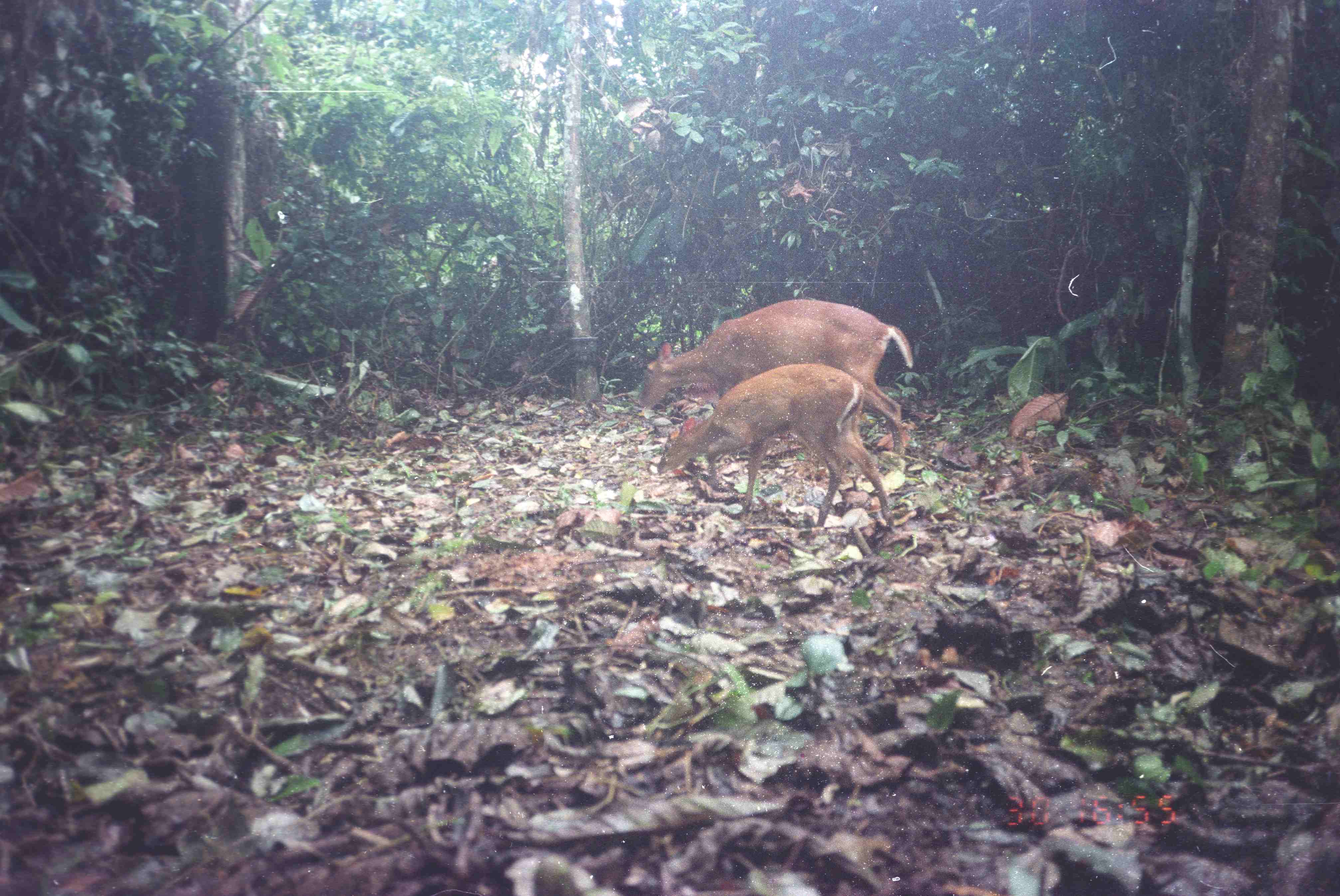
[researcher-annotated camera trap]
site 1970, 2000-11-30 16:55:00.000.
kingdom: Animalia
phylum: Chordata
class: Mammalia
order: Artiodactyla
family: Cervidae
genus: Muntiacus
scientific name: Muntiacus muntjak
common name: southern red muntjac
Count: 2.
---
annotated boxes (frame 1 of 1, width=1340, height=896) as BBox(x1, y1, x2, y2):
muntiacus muntjak: BBox(638, 299, 913, 459); BBox(657, 362, 895, 535)